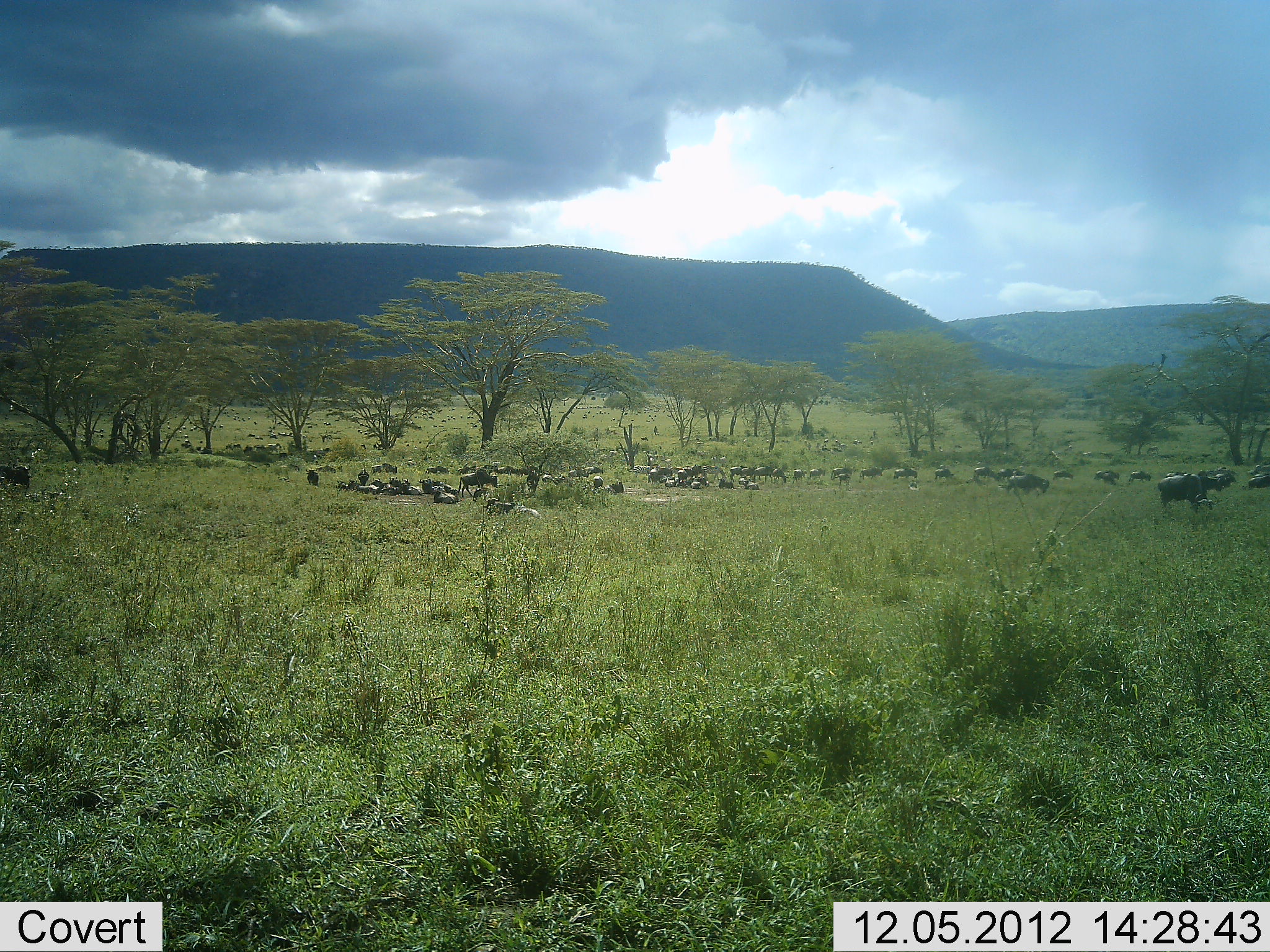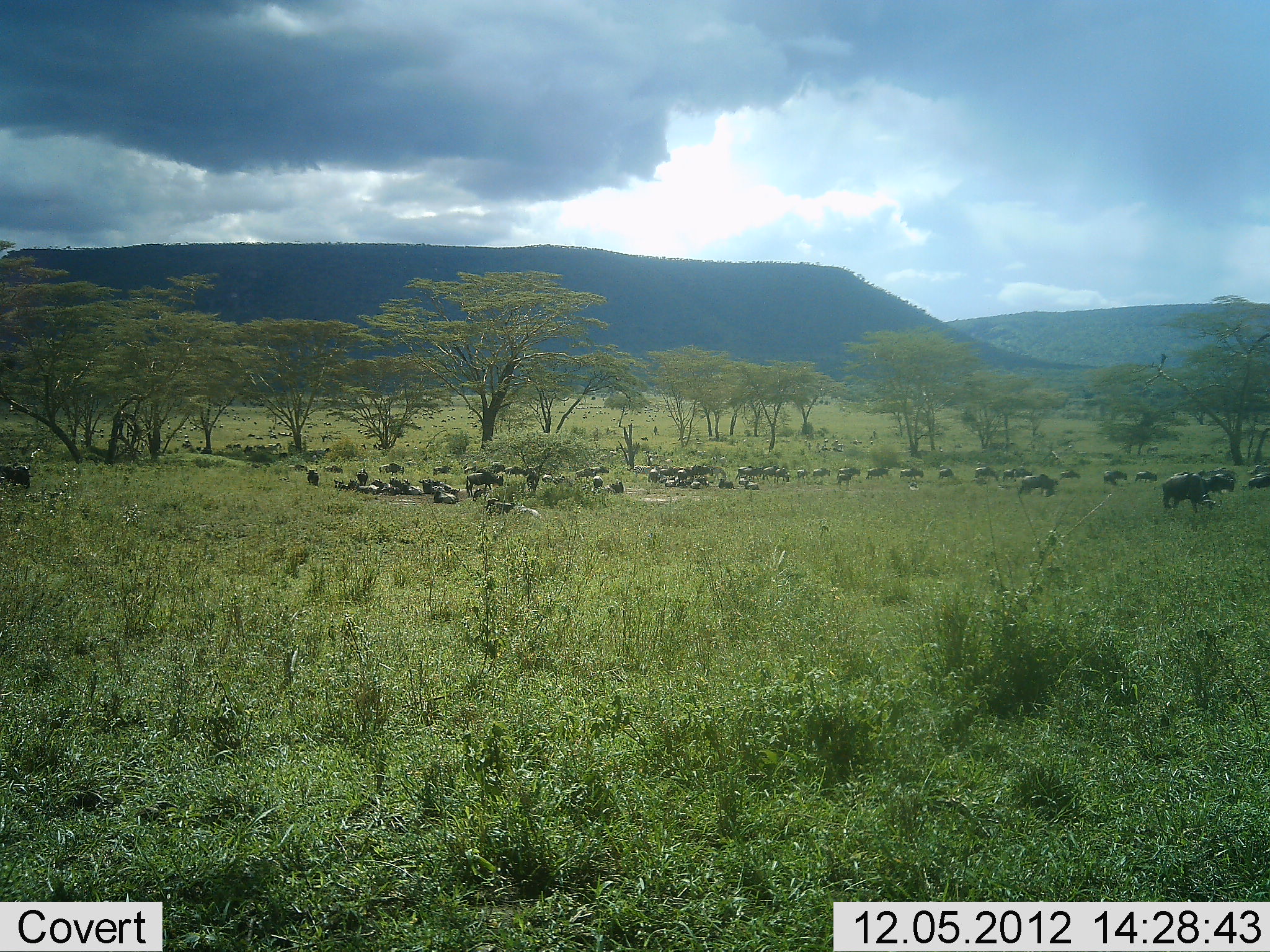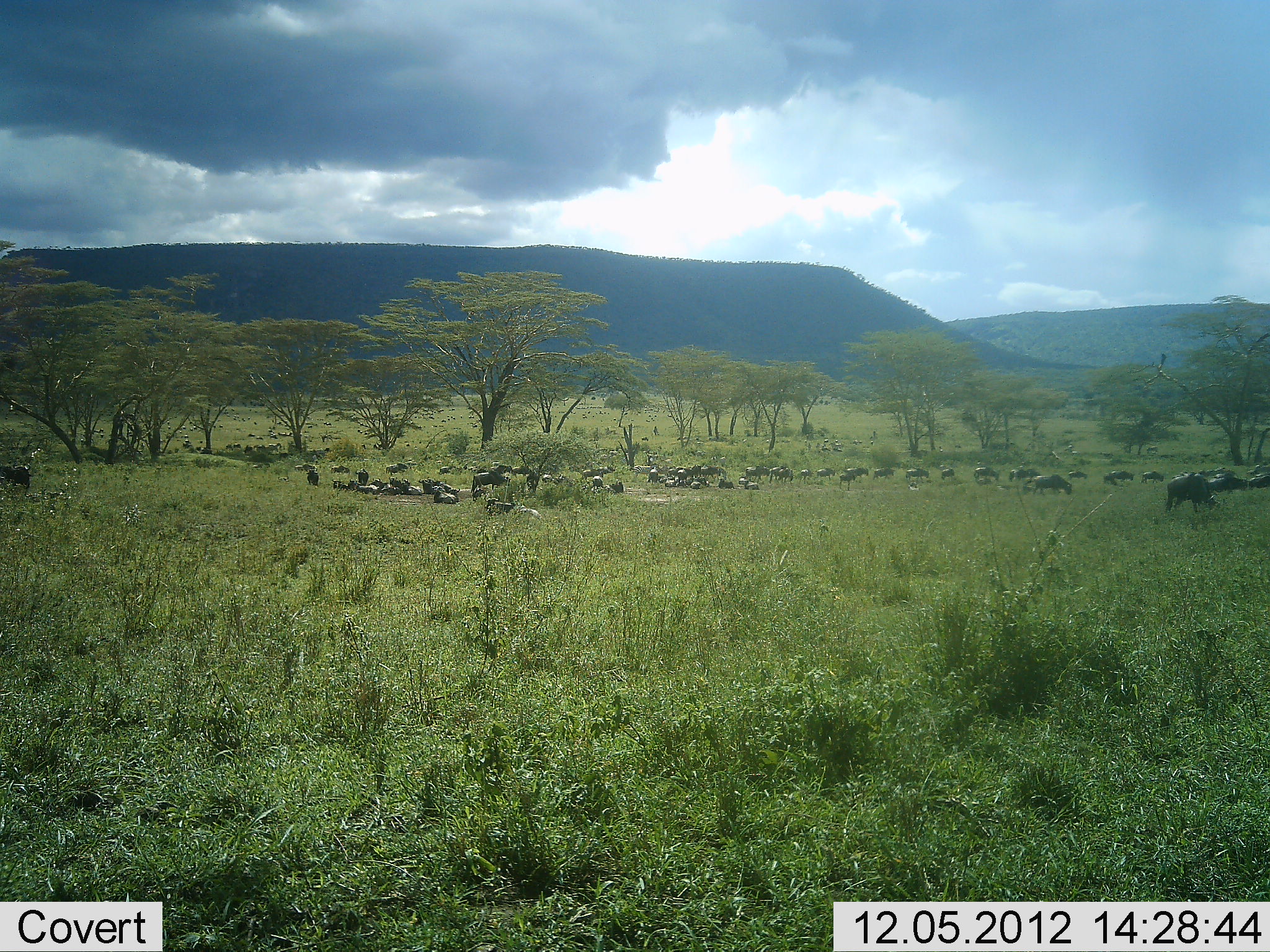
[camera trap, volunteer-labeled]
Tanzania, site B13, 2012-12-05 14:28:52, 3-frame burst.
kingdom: Animalia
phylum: Chordata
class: Mammalia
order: Artiodactyla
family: Bovidae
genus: Connochaetes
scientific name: Connochaetes taurinus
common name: blue wildebeest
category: wildebeest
Wildebeest (blue wildebeest) (Connochaetes taurinus), count 11-50. Behavior (volunteer vote fractions): standing 40%, resting 40%, moving 90%, interacting 0%. Young present (vote fraction): 0%. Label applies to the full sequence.